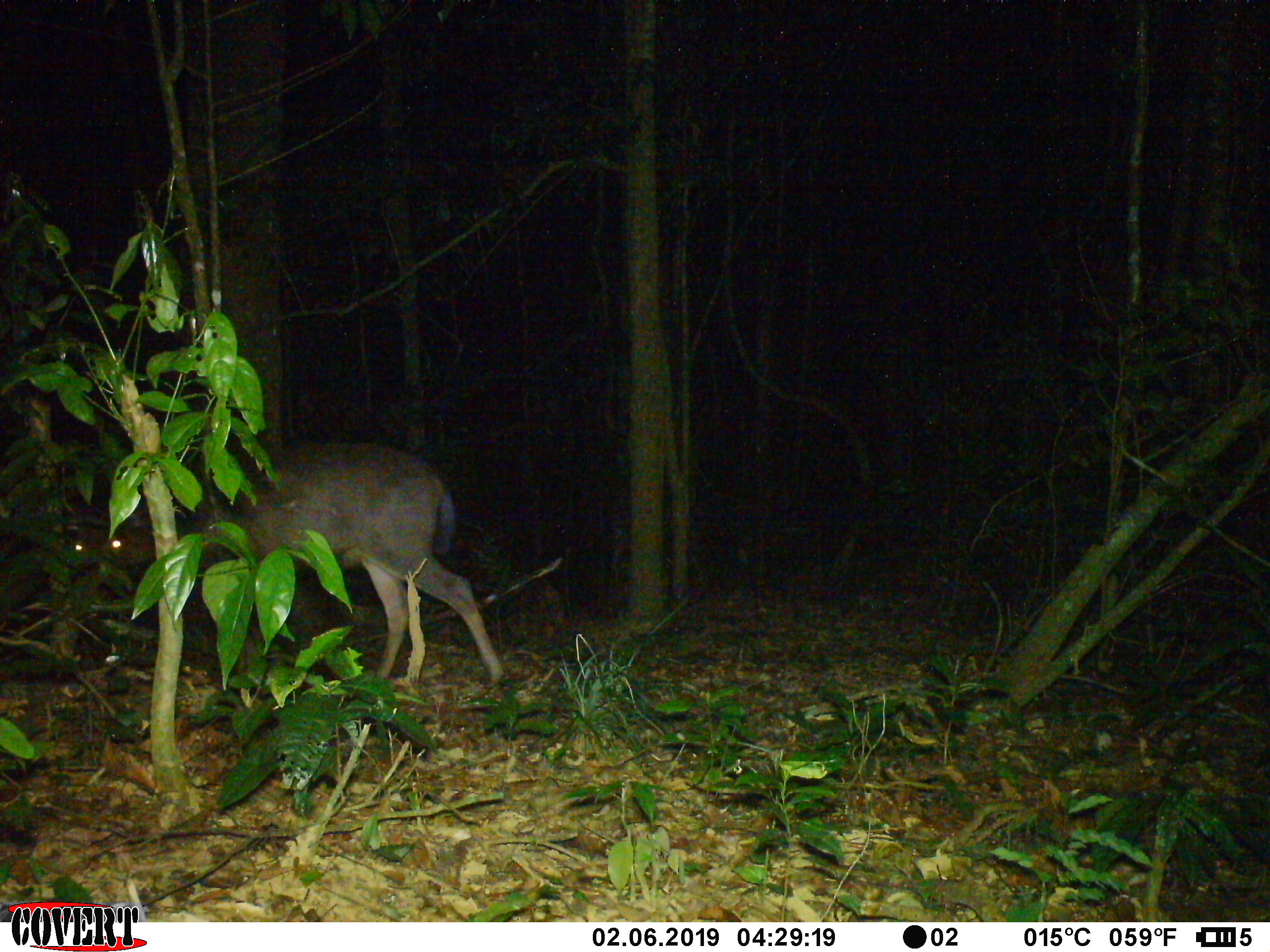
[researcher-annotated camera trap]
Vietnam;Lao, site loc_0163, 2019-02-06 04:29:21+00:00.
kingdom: Animalia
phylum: Chordata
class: Mammalia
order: Artiodactyla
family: Cervidae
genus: Rusa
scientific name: Rusa unicolor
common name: sambar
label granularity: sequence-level